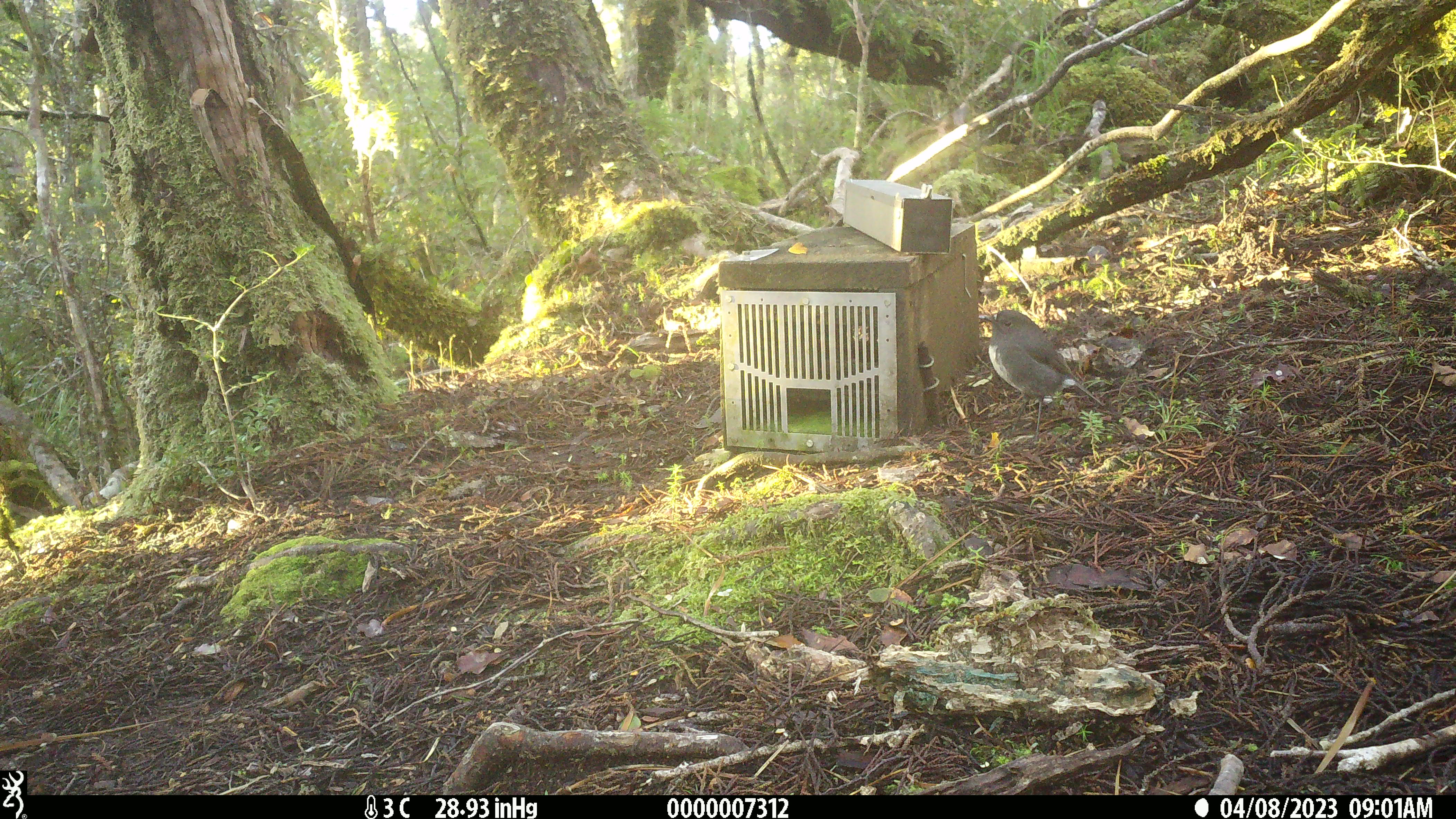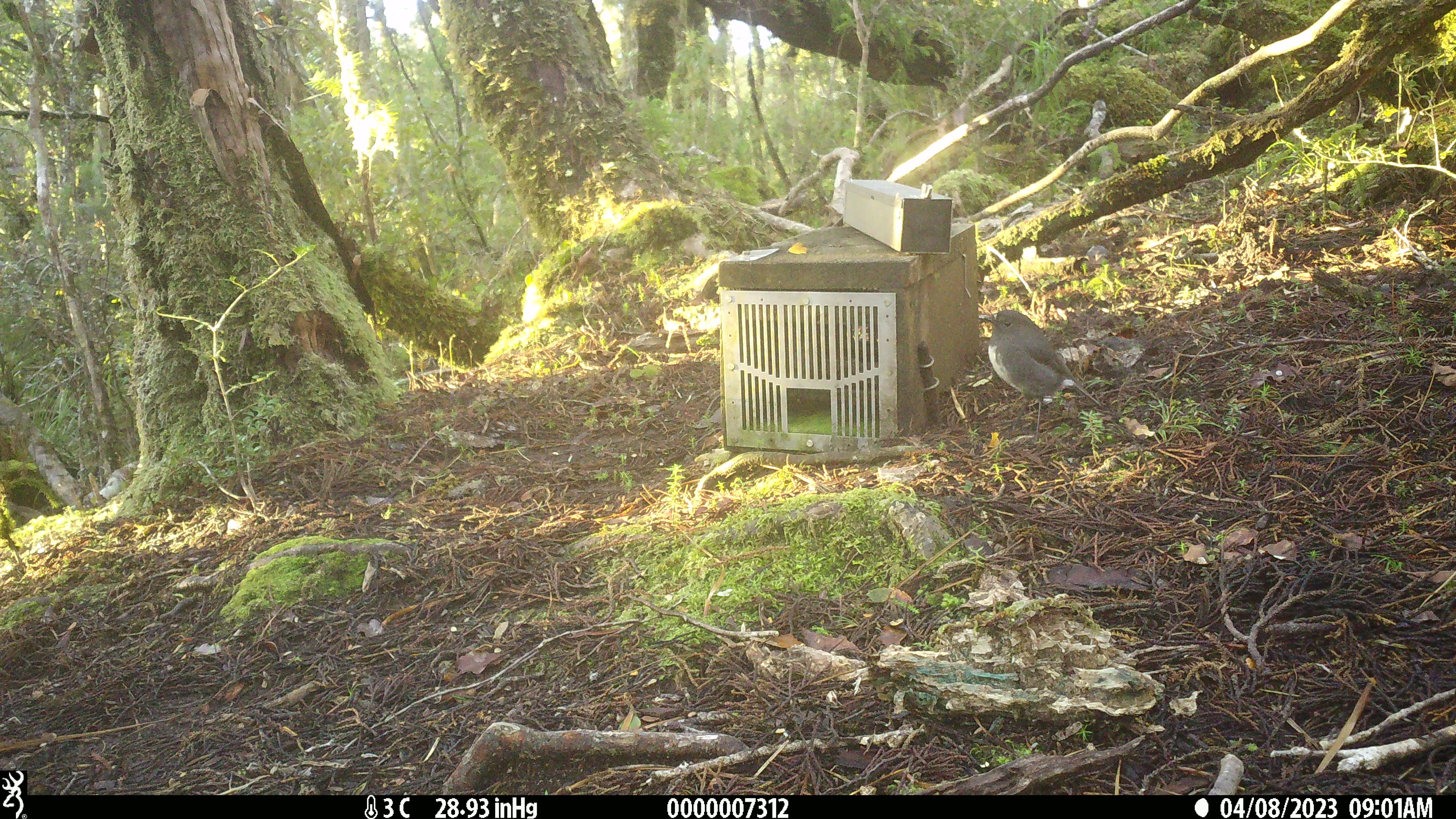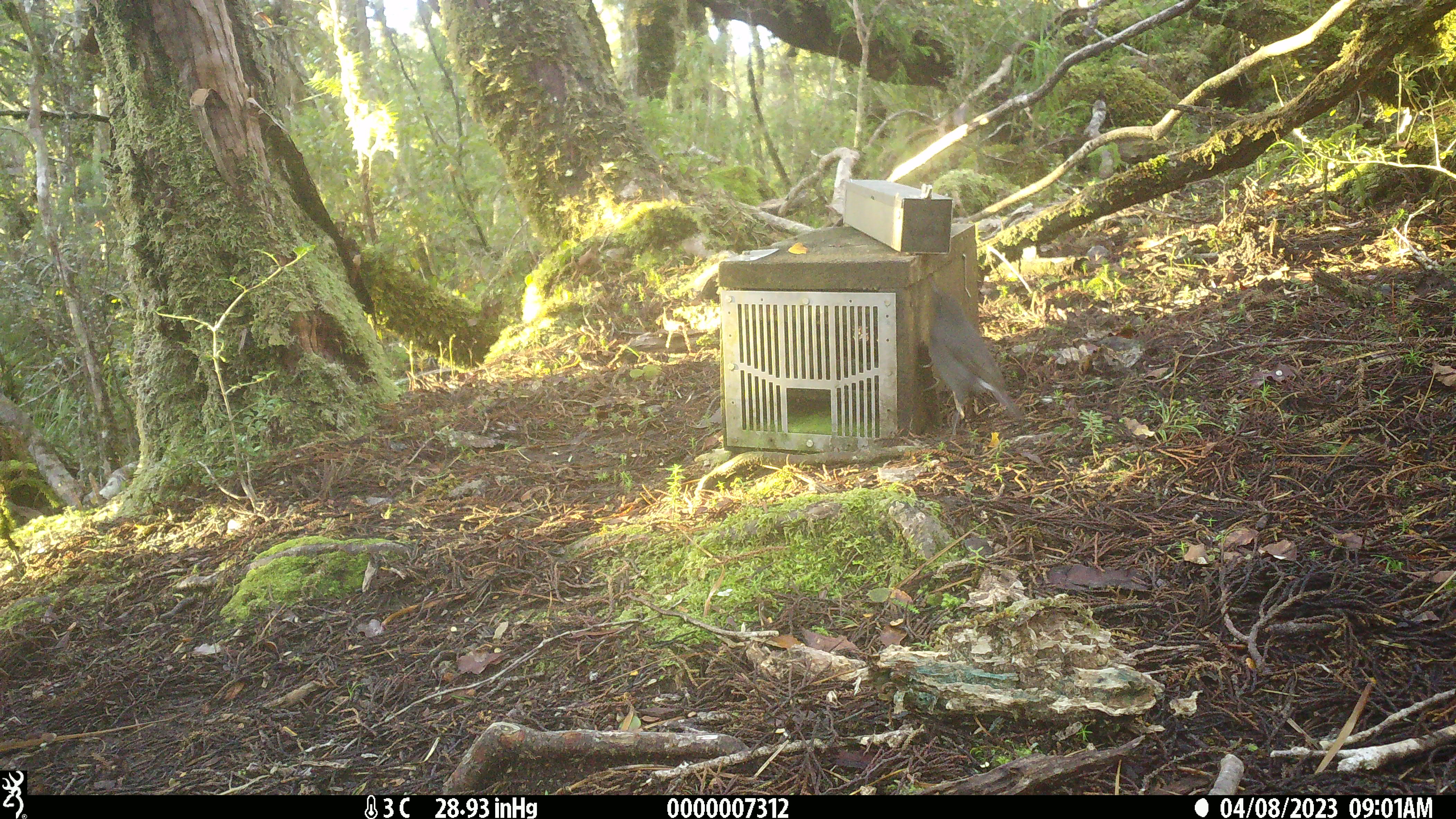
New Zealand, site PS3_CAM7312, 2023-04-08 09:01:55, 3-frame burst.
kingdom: Animalia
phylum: Chordata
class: Aves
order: Passeriformes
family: Petroicidae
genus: Petroica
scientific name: Petroica australis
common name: new zealand robin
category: robin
Robin (new zealand robin) (Petroica australis).